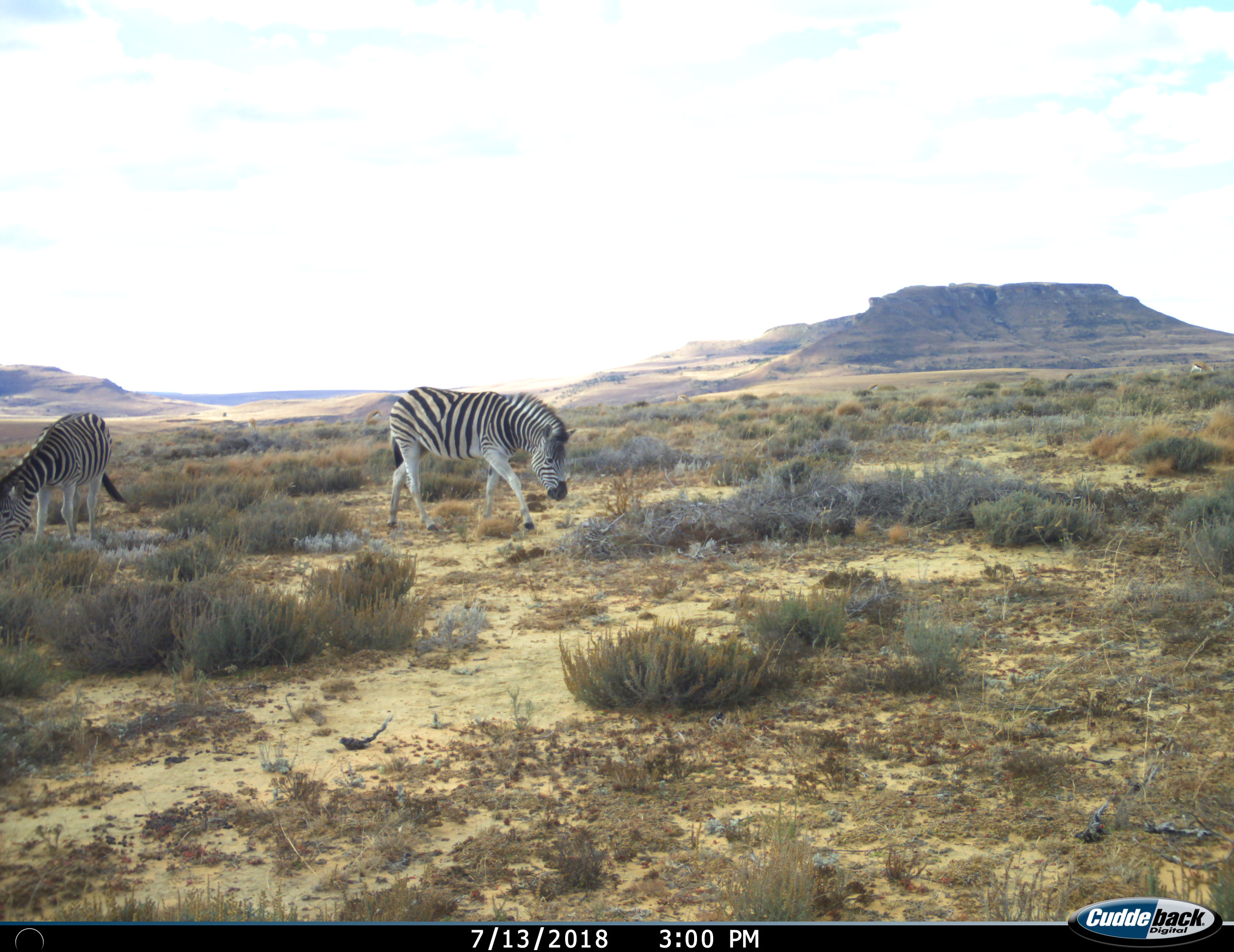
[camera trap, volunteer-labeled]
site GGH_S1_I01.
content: unidentified animal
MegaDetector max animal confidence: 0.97